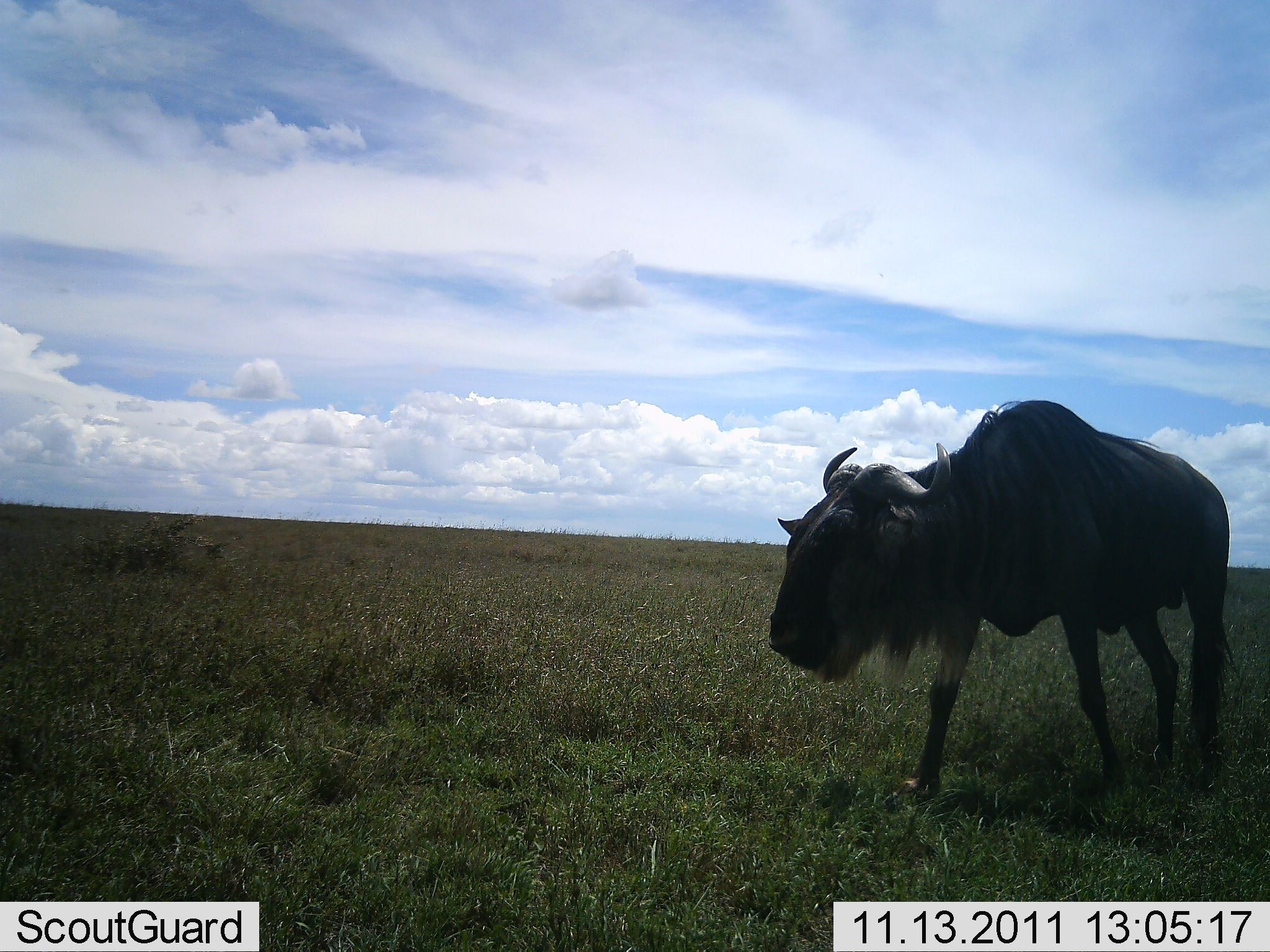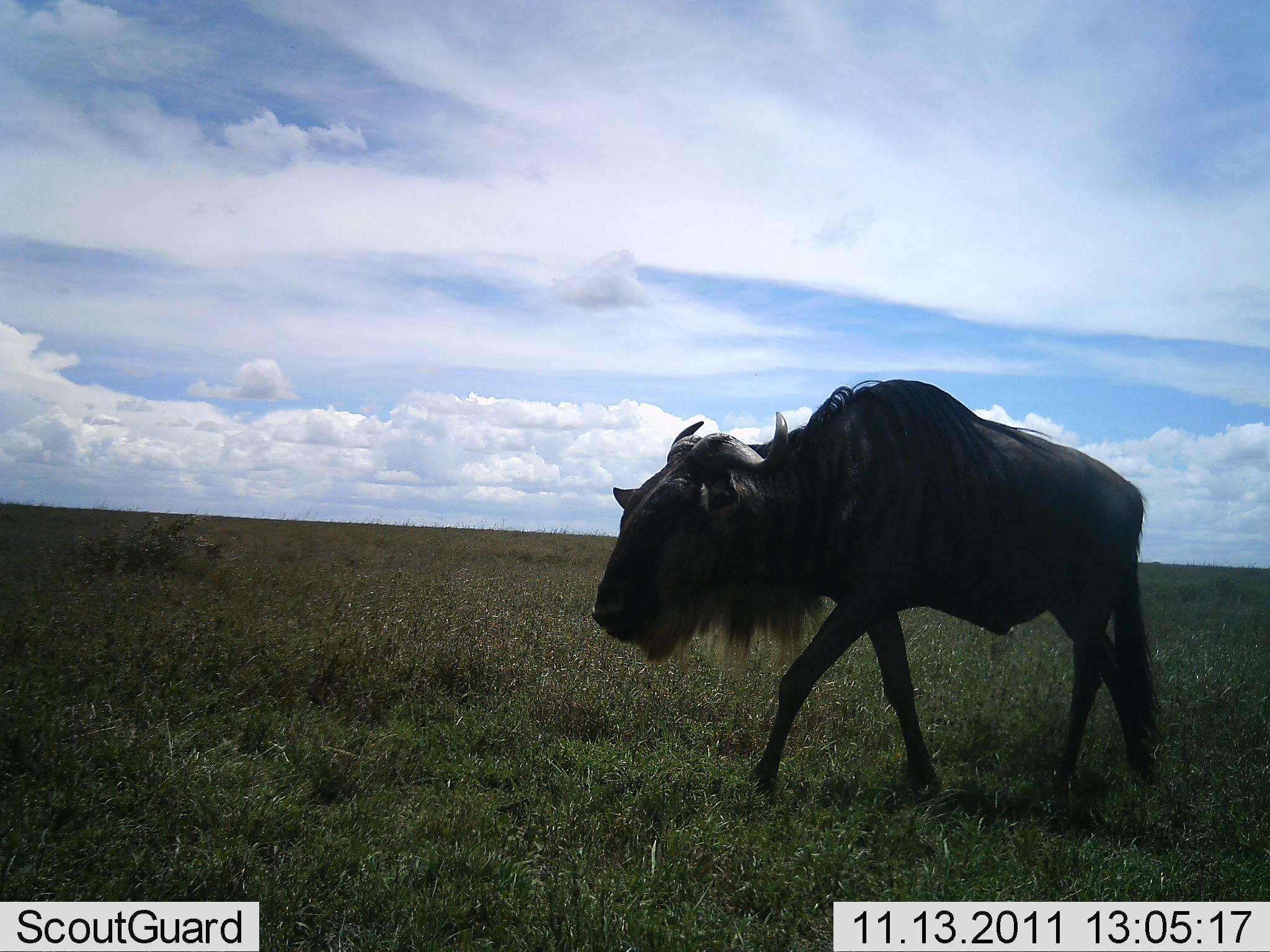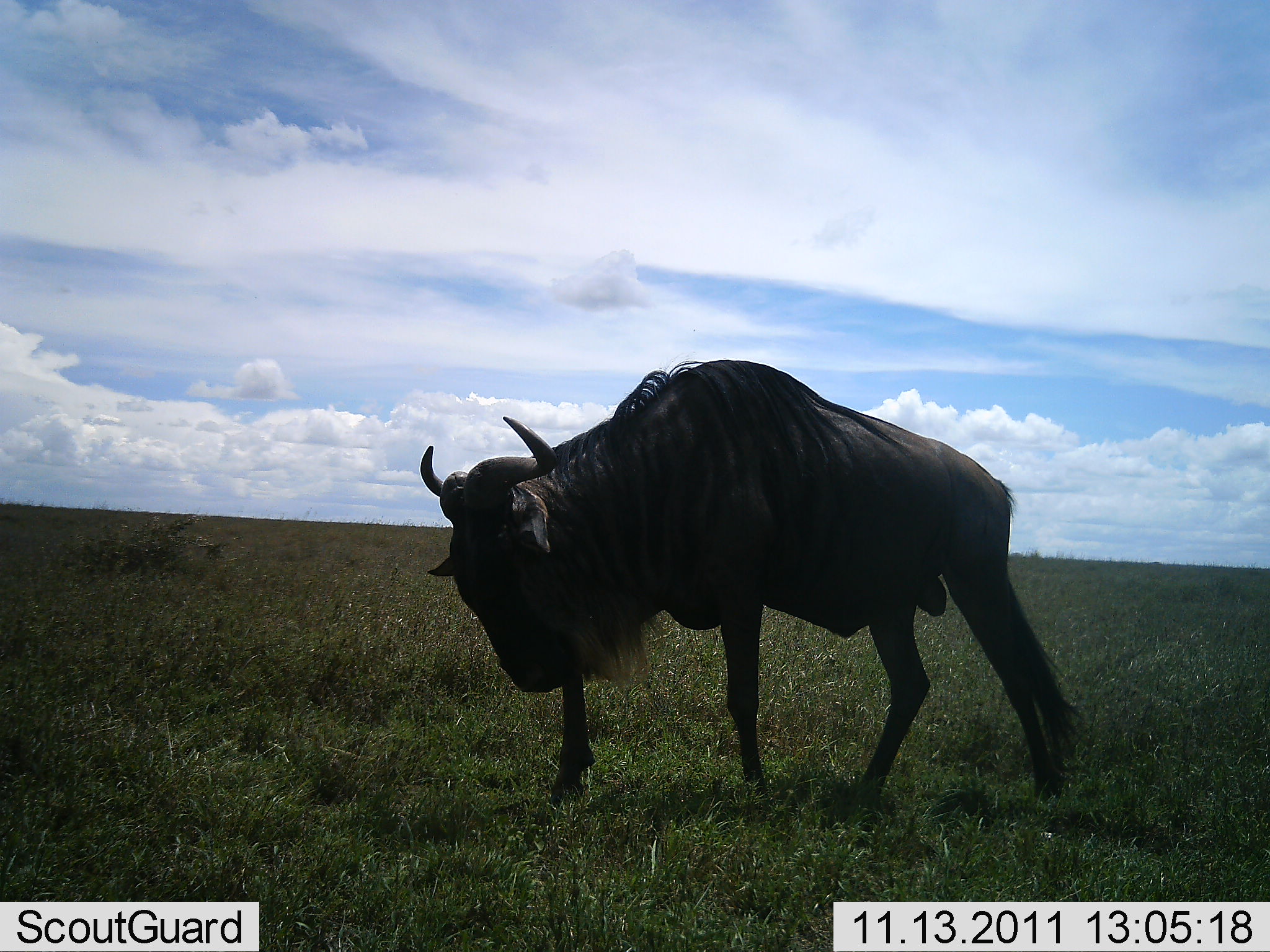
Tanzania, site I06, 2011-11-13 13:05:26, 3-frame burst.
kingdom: Animalia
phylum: Chordata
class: Mammalia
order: Artiodactyla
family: Bovidae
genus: Connochaetes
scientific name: Connochaetes taurinus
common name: blue wildebeest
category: wildebeest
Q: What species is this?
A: Wildebeest (blue wildebeest) (Connochaetes taurinus).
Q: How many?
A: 1.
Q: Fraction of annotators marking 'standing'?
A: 10%.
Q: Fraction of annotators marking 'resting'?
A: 0%.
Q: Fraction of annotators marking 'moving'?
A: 100%.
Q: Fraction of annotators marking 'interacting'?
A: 0%.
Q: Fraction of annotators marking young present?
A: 0%.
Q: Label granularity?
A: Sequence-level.